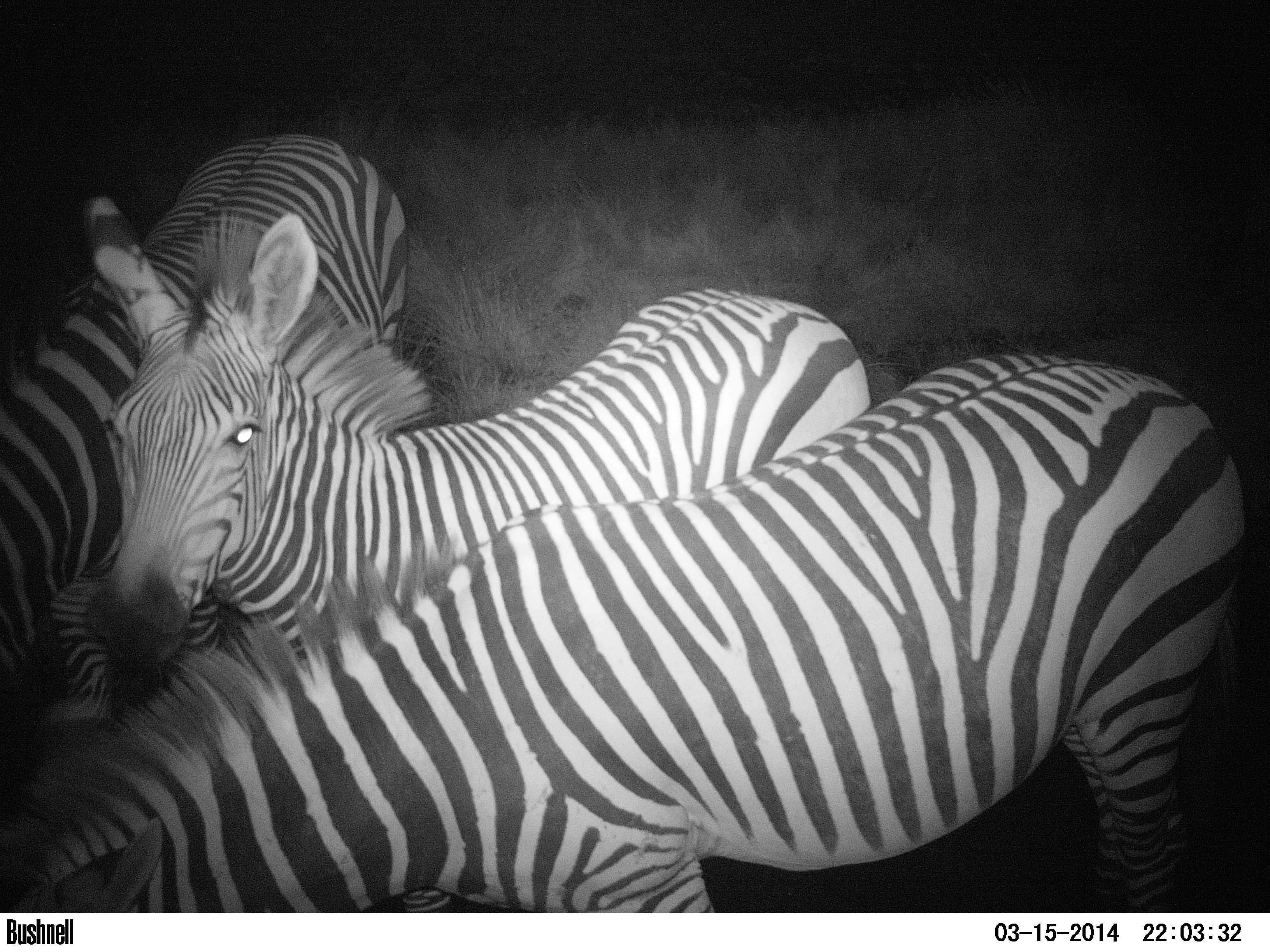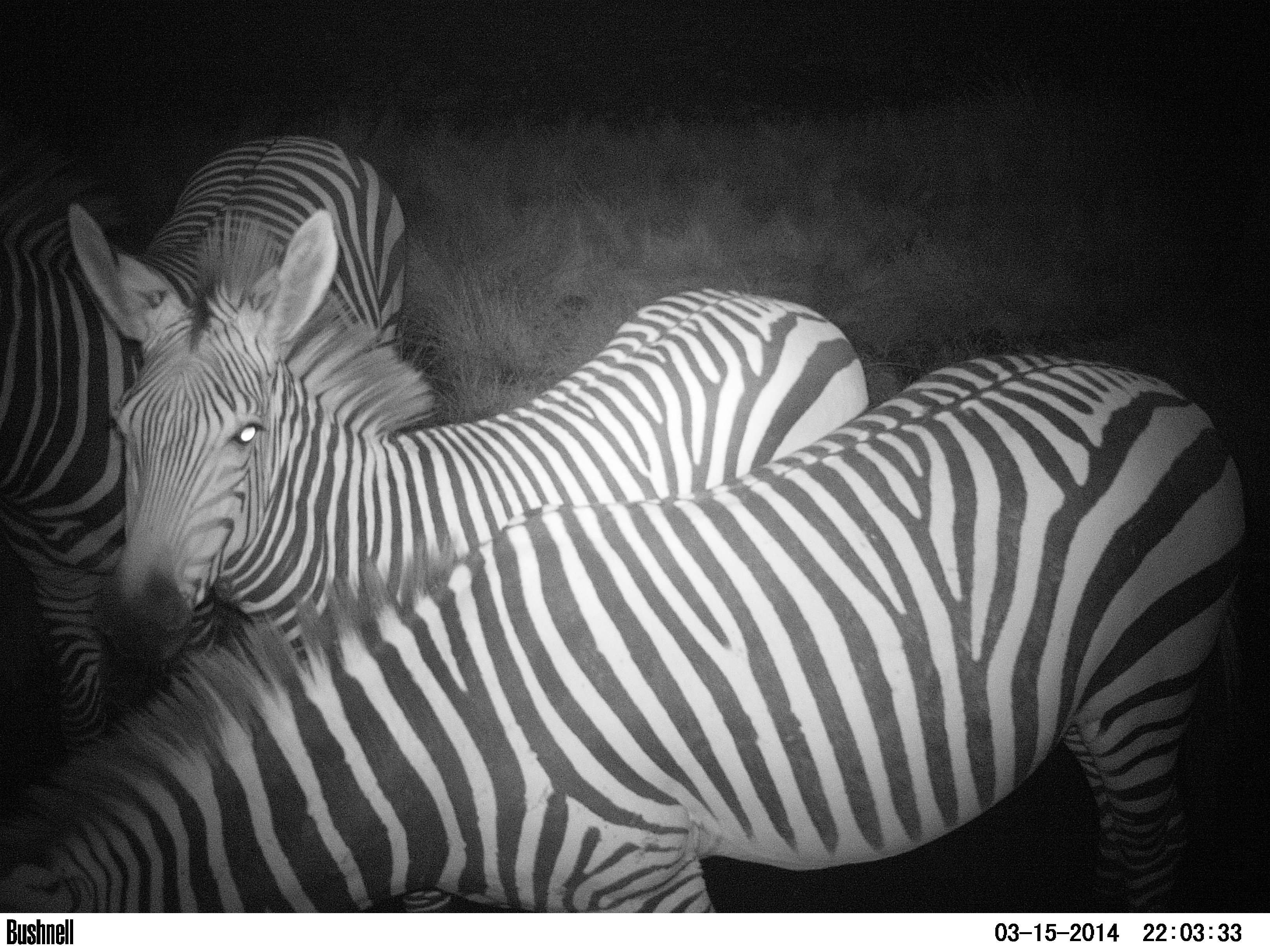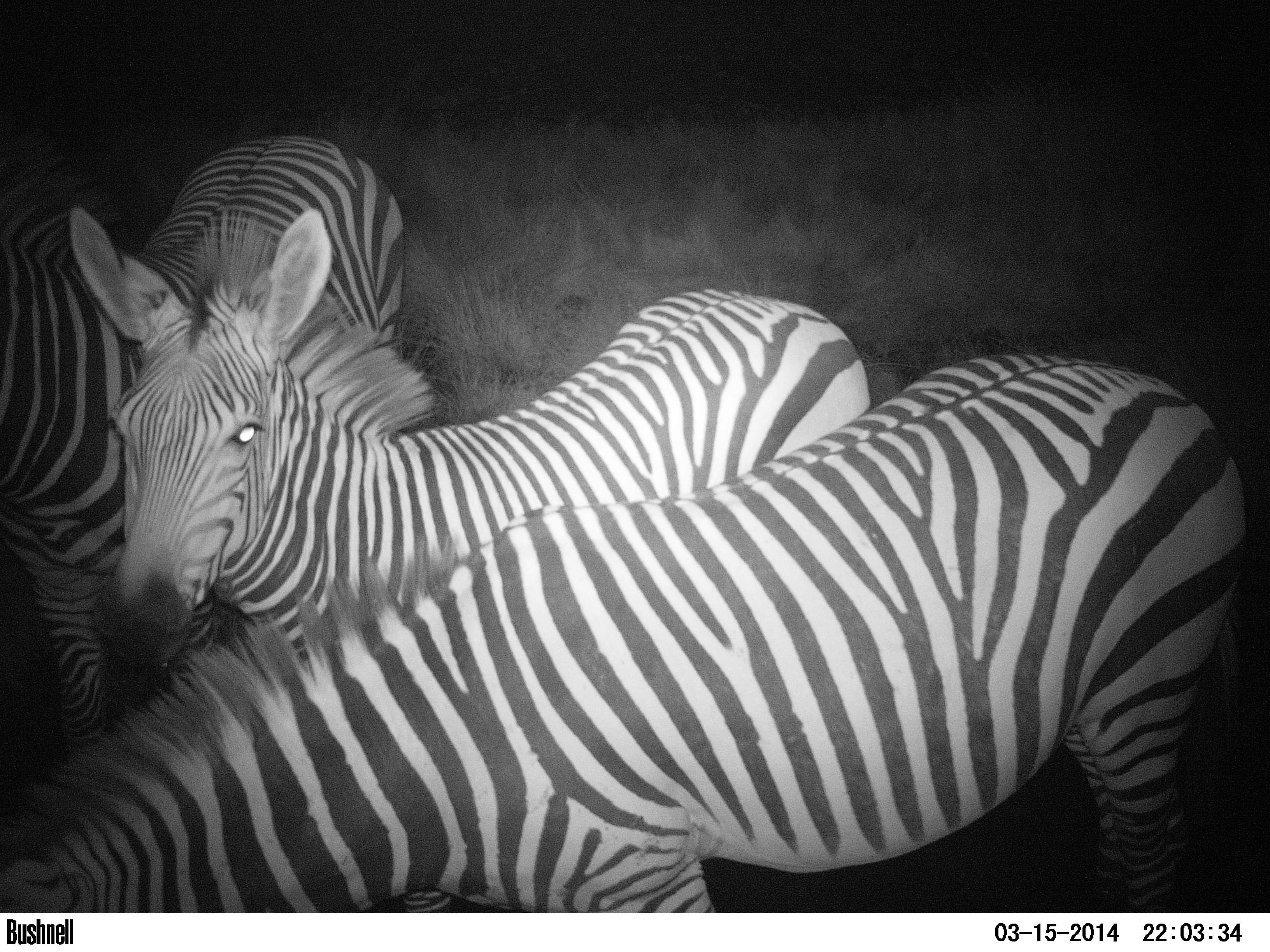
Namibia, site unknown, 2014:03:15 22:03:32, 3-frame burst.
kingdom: Animalia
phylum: Chordata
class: Mammalia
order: Perissodactyla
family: Equidae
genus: Equus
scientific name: Equus zebra hartmannae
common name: hartmann's mountain zebra